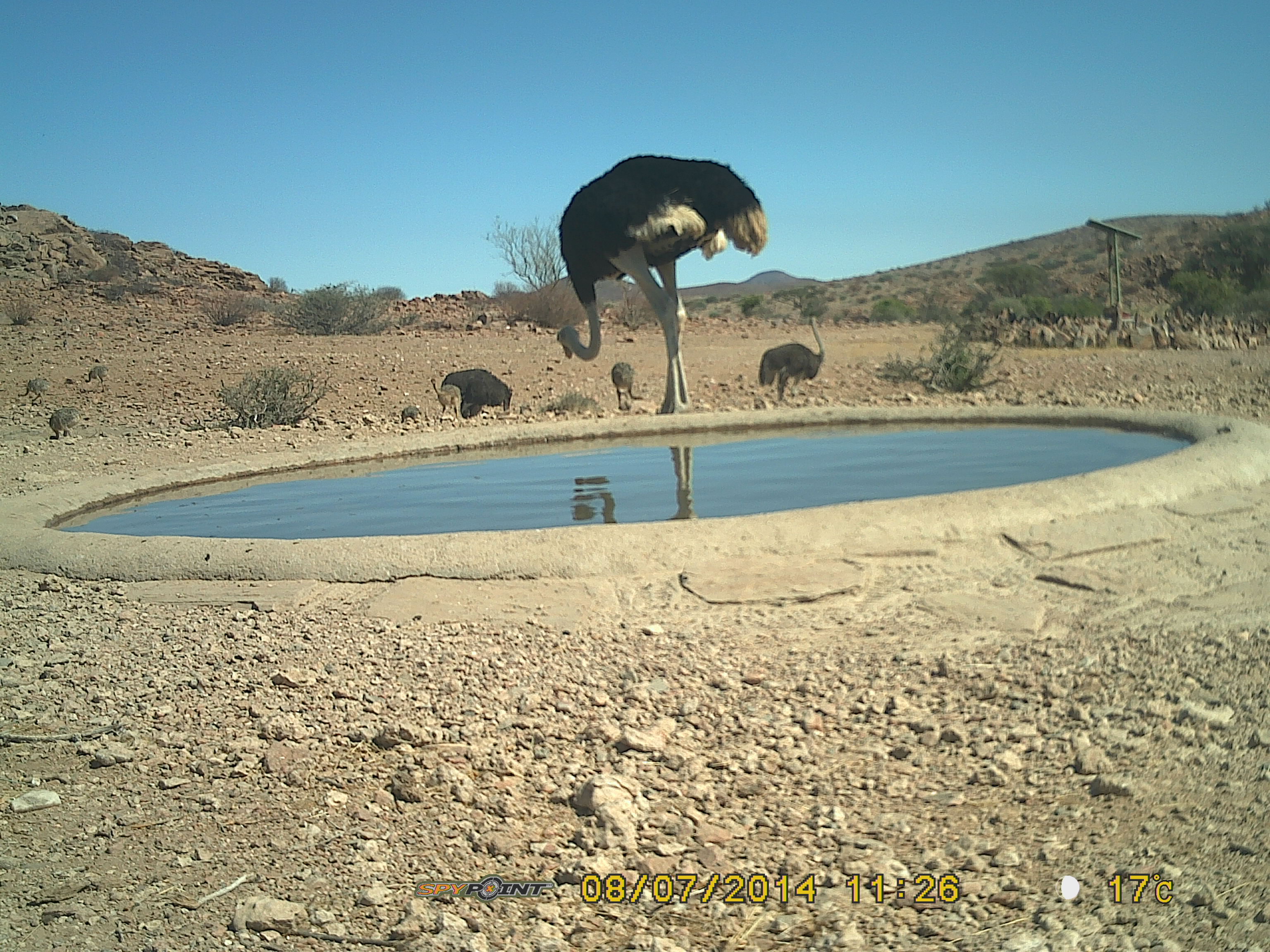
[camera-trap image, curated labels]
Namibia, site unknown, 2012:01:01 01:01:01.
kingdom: Animalia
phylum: Chordata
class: Aves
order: Struthioniformes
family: Struthionidae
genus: Struthio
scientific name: Struthio camelus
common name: common ostrich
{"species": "Struthio camelus (common ostrich)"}